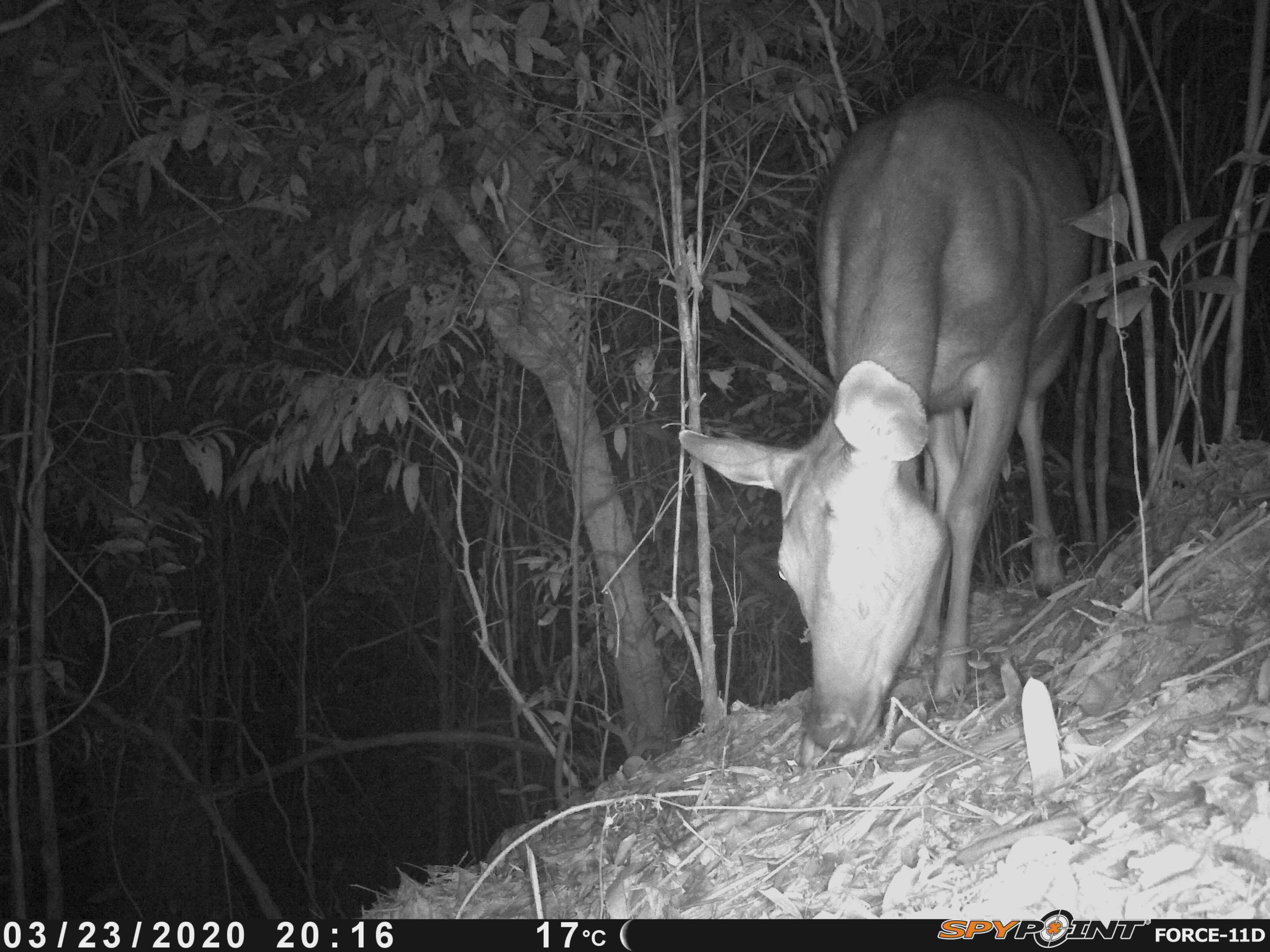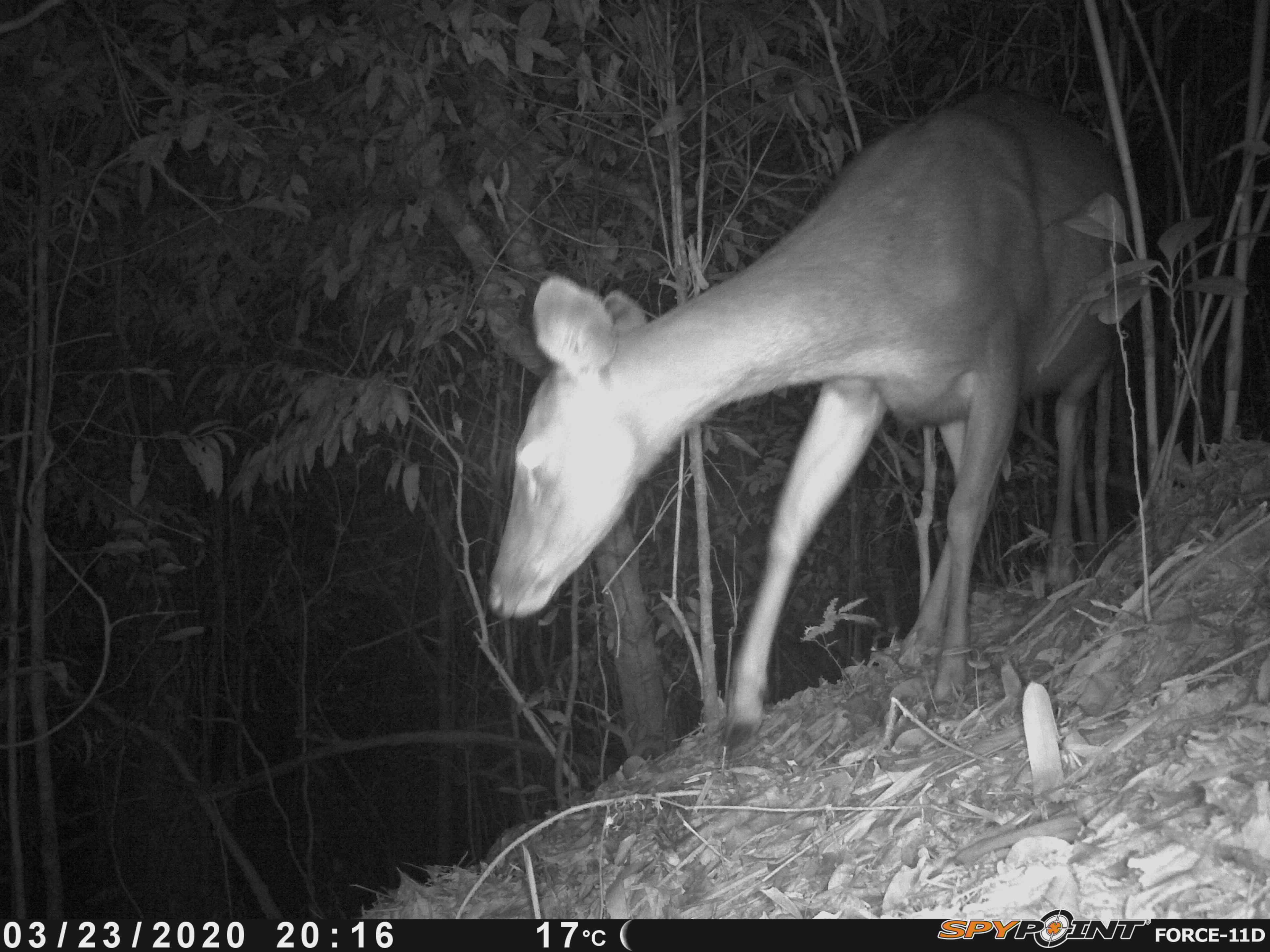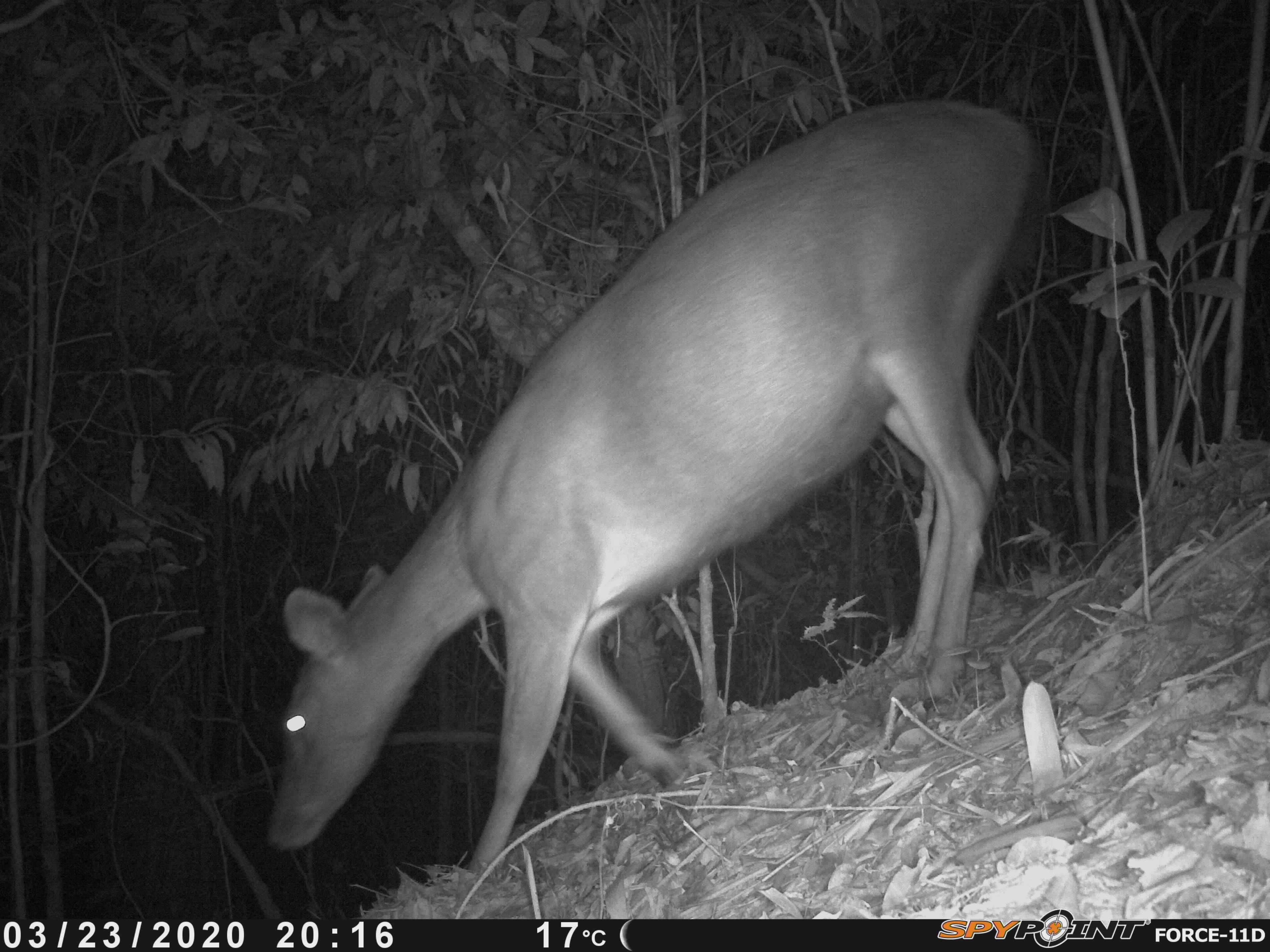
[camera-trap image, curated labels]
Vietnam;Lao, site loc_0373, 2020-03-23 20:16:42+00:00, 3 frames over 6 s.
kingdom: Animalia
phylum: Chordata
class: Mammalia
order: Artiodactyla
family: Cervidae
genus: Rusa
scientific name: Rusa unicolor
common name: sambar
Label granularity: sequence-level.